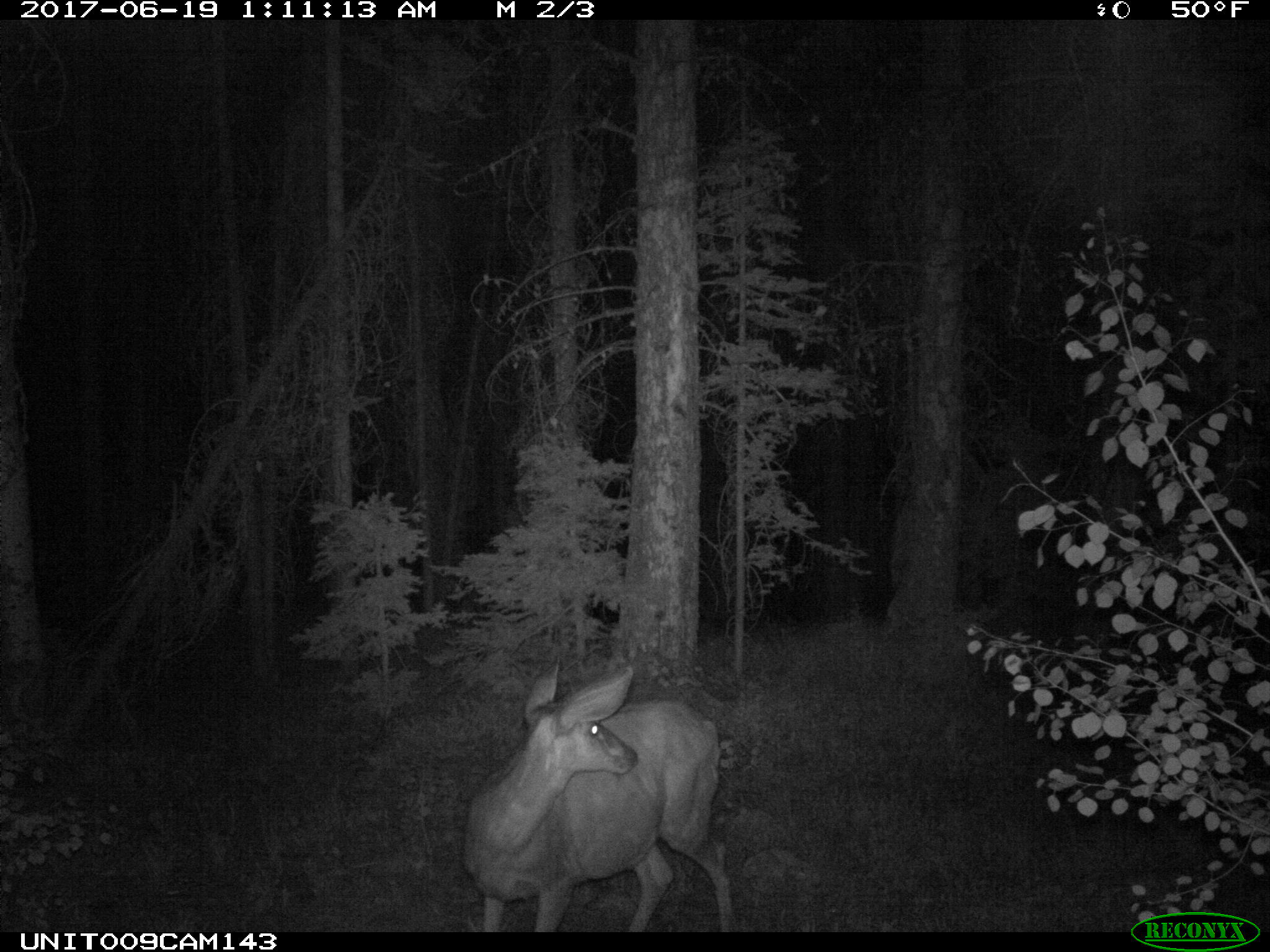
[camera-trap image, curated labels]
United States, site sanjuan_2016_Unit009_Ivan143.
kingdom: Animalia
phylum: Chordata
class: Mammalia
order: Artiodactyla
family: Cervidae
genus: Odocoileus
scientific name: Odocoileus hemionus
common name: mule deer